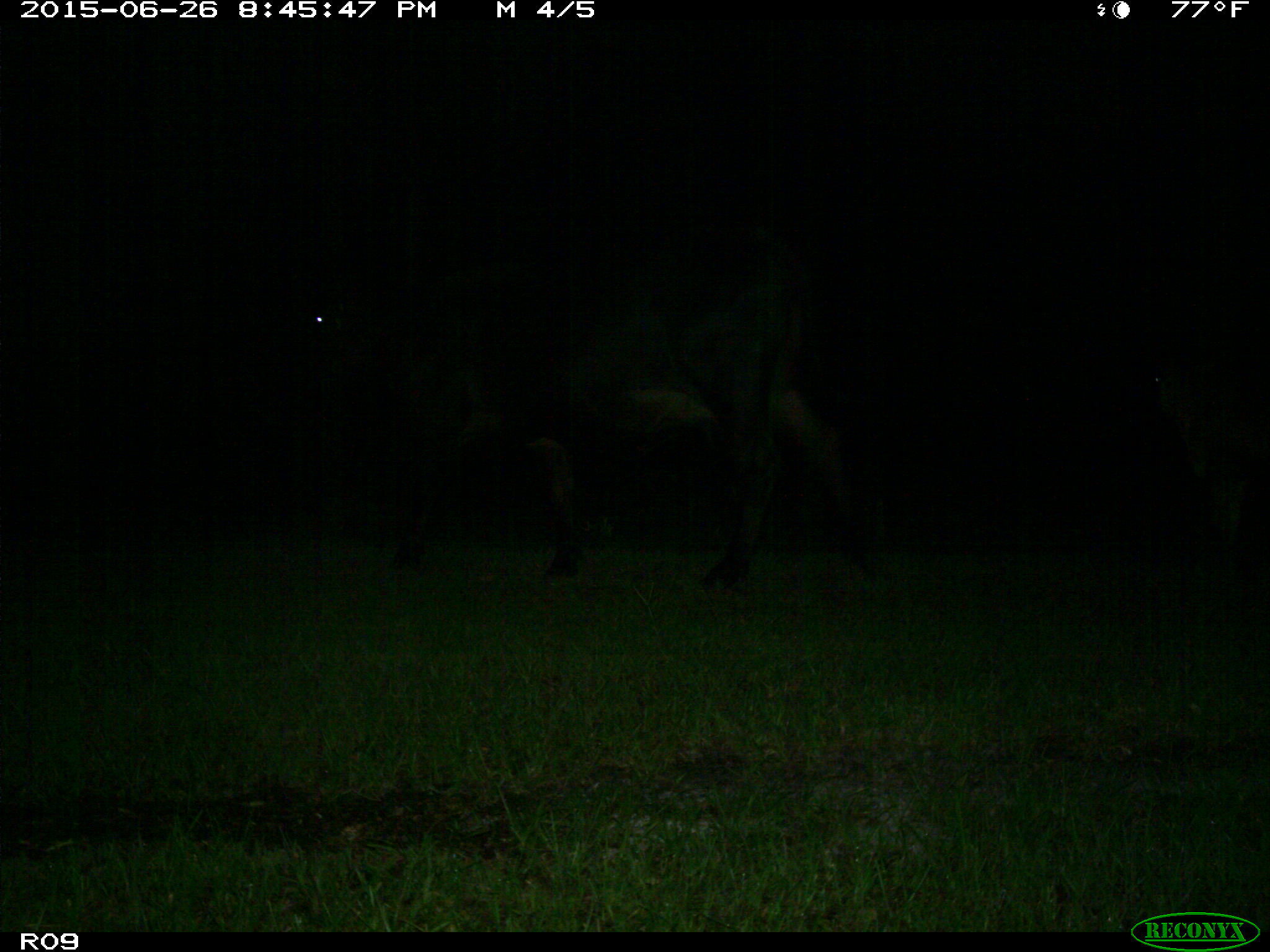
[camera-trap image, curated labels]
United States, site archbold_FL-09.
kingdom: Animalia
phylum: Chordata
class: Mammalia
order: Artiodactyla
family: Bovidae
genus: Bos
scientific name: Bos taurus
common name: domestic cow